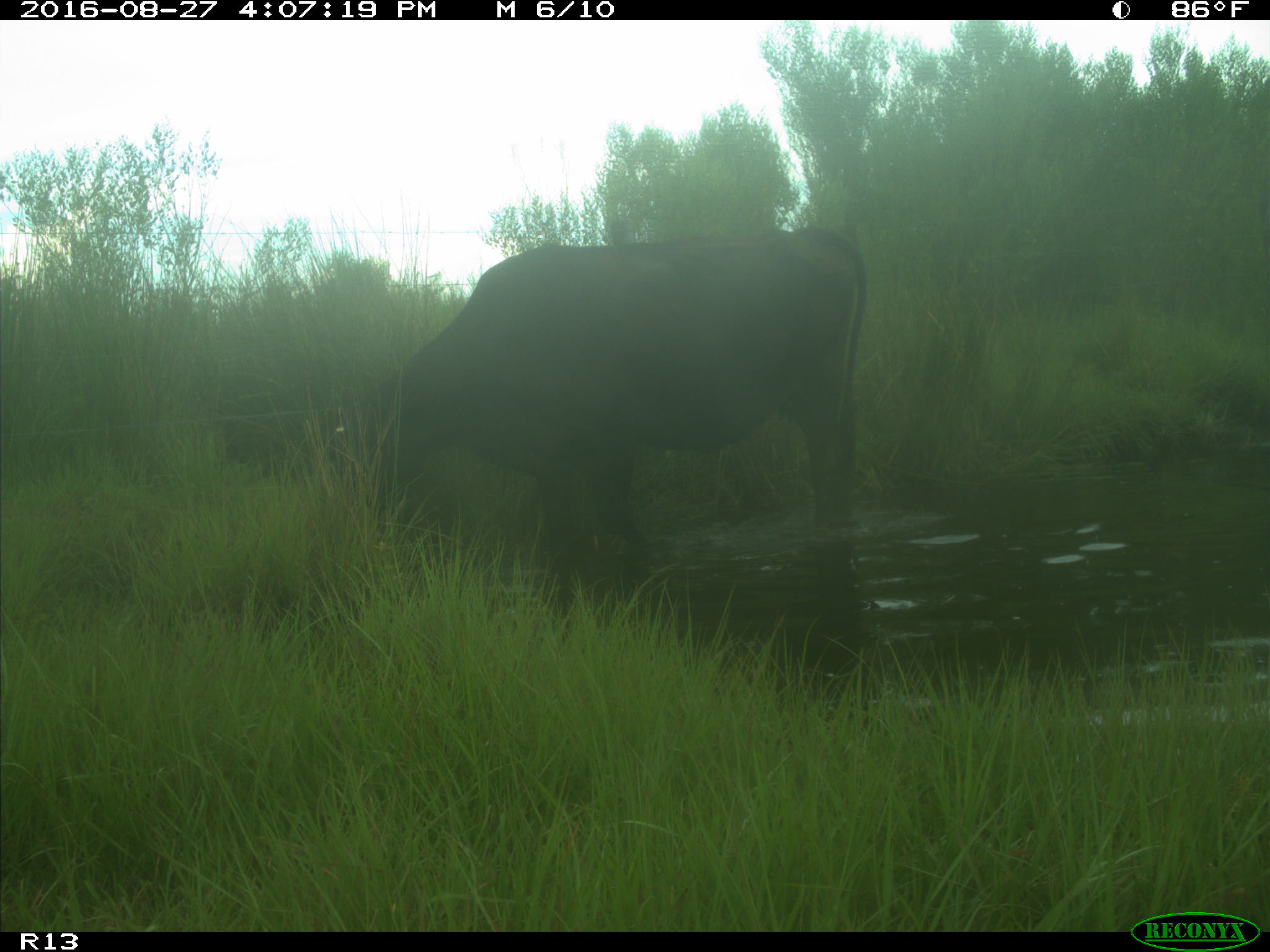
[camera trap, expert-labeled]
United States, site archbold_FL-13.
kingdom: Animalia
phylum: Chordata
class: Mammalia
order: Artiodactyla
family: Bovidae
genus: Bos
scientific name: Bos taurus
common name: domestic cow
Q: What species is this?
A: Bos taurus (domestic cow).